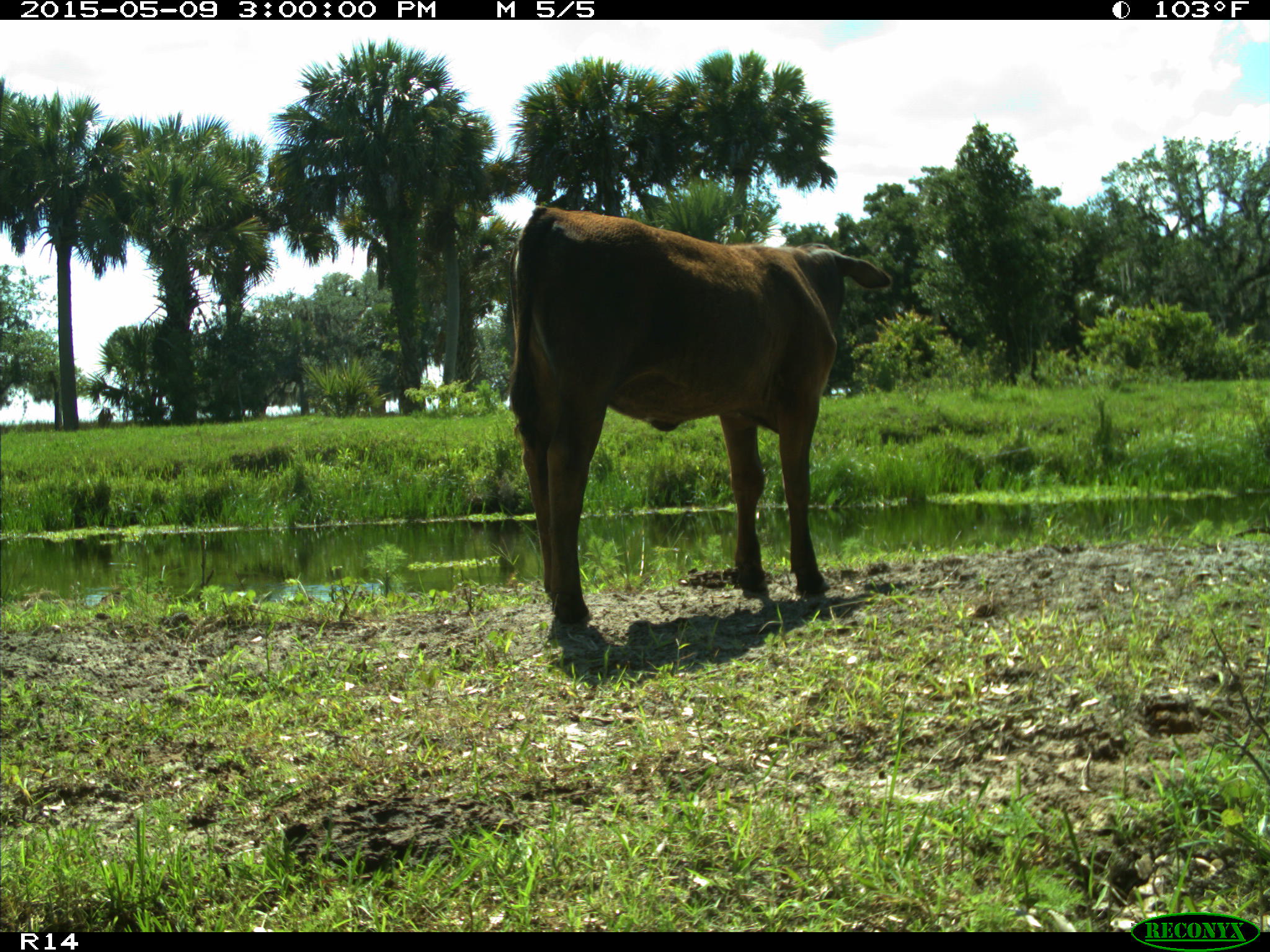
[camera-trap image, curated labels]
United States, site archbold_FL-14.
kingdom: Animalia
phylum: Chordata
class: Mammalia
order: Artiodactyla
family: Bovidae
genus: Bos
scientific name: Bos taurus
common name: domestic cow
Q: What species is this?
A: Bos taurus (domestic cow).